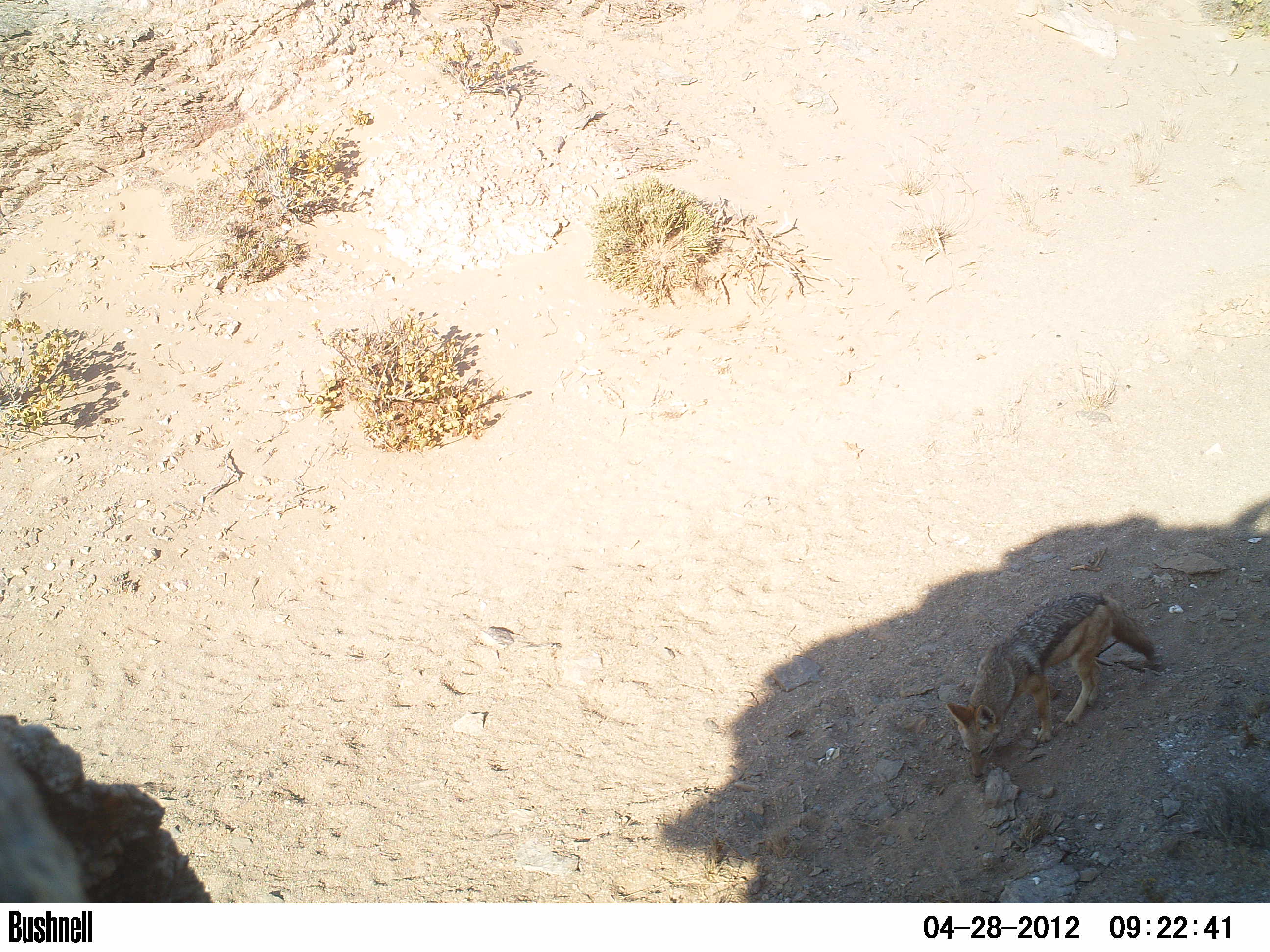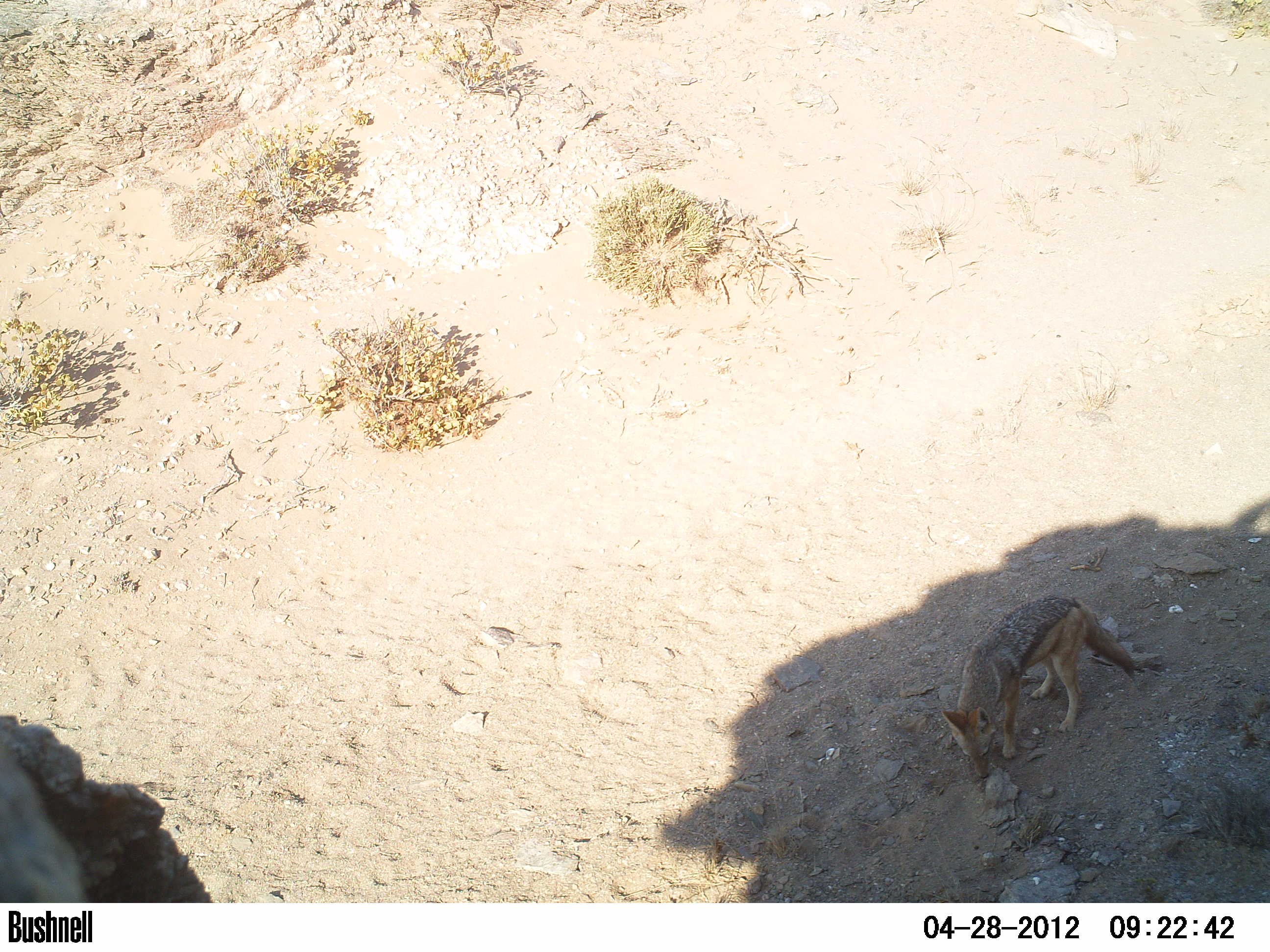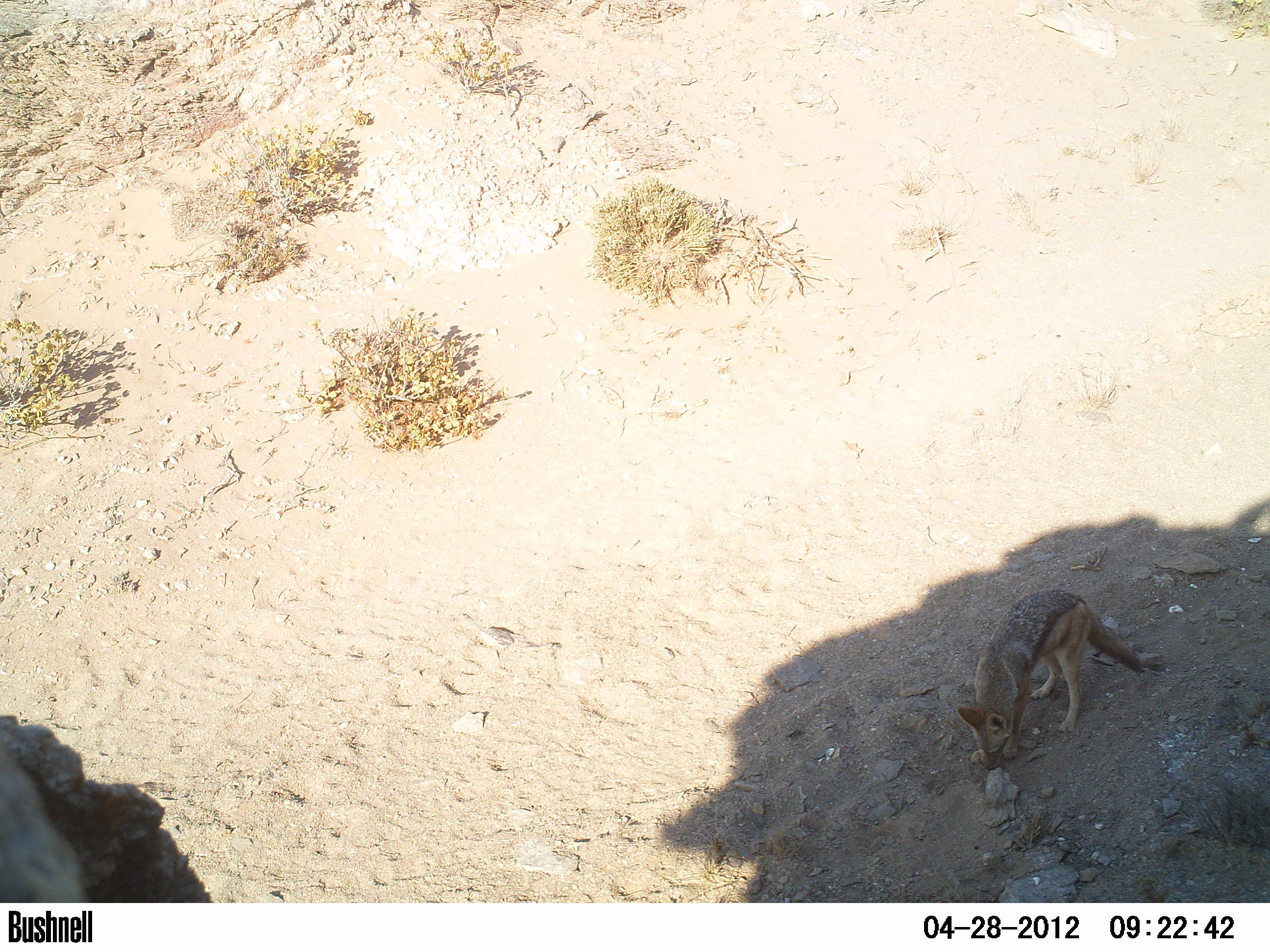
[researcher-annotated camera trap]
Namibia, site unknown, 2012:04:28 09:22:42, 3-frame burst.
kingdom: Animalia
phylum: Chordata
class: Mammalia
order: Carnivora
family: Canidae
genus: Lupulella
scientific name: Lupulella mesomelas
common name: black-backed jackal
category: canis mesomelas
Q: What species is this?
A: Canis mesomelas (black-backed jackal) (Lupulella mesomelas).